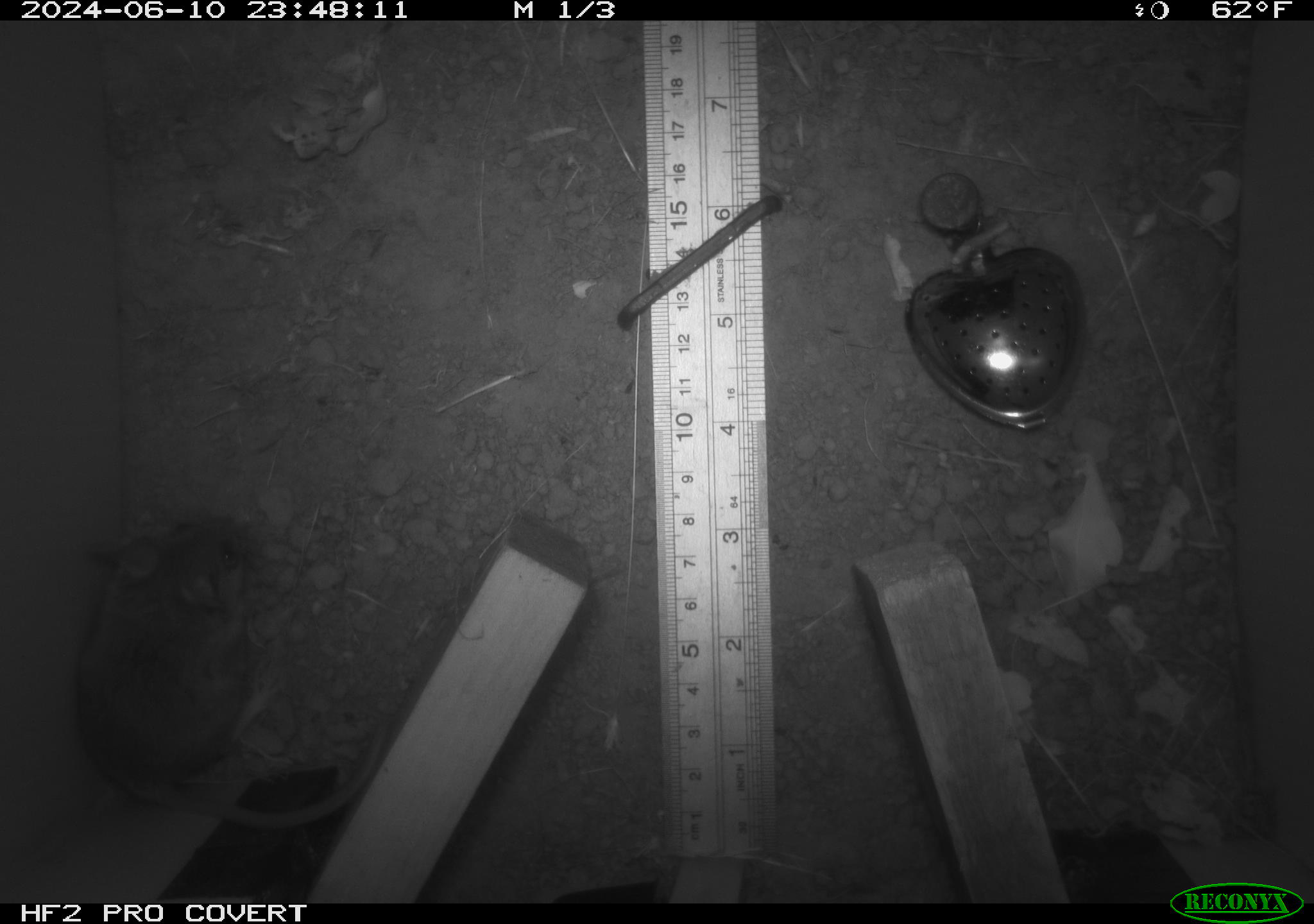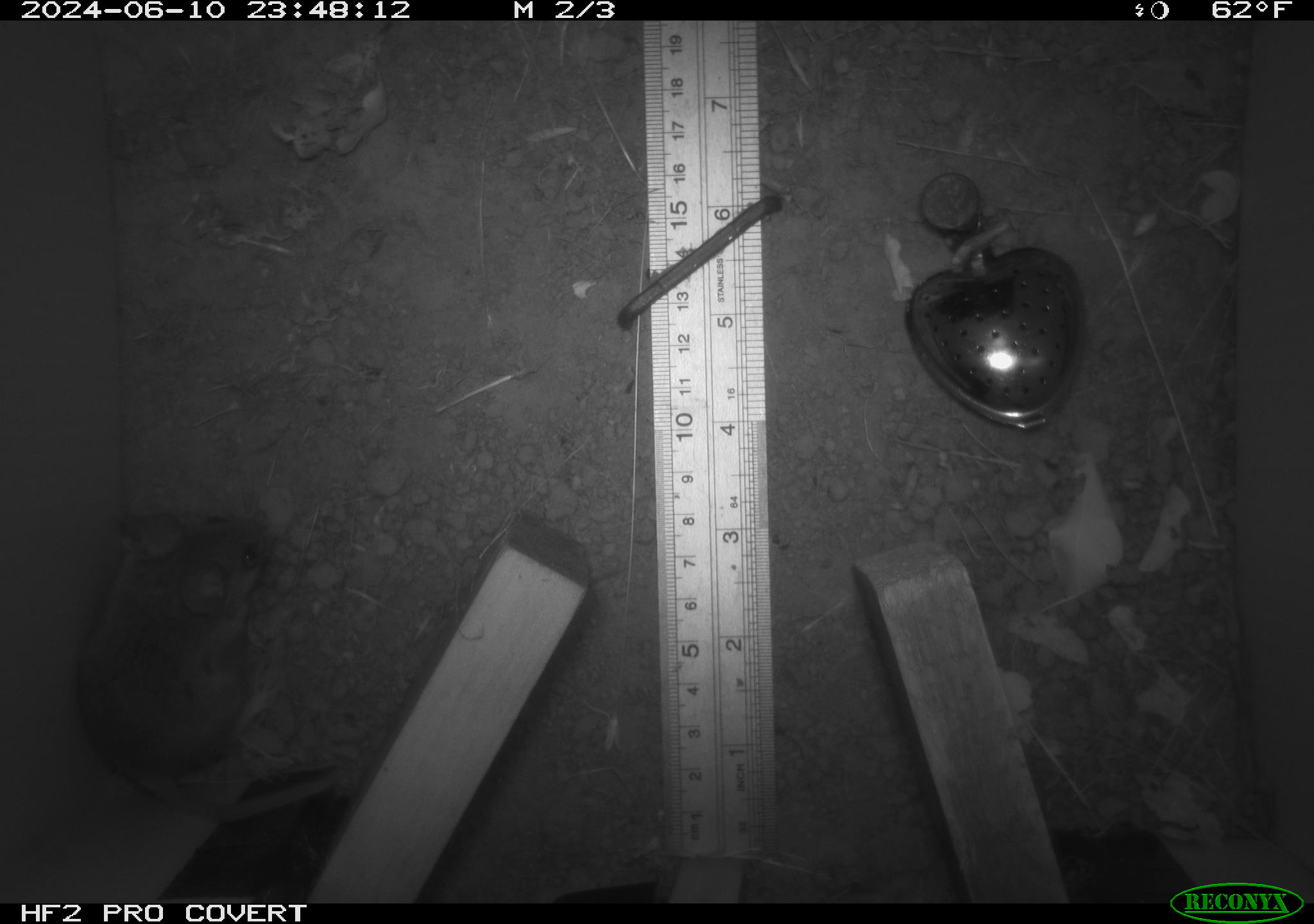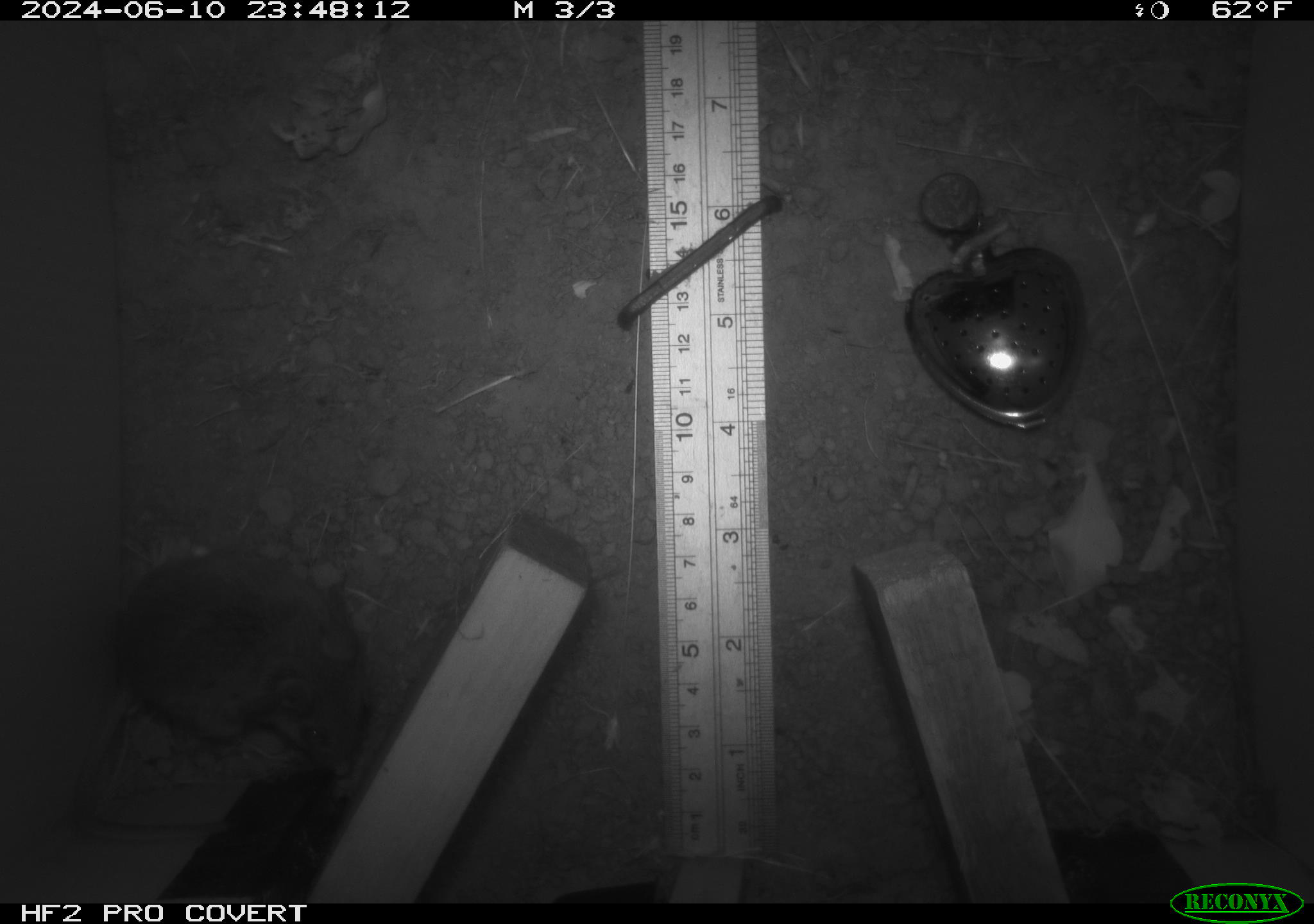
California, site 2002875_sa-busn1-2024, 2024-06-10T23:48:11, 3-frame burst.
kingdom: Animalia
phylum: Chordata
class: Mammalia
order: Rodentia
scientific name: Rodentia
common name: rodent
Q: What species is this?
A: Rodent (Rodentia).